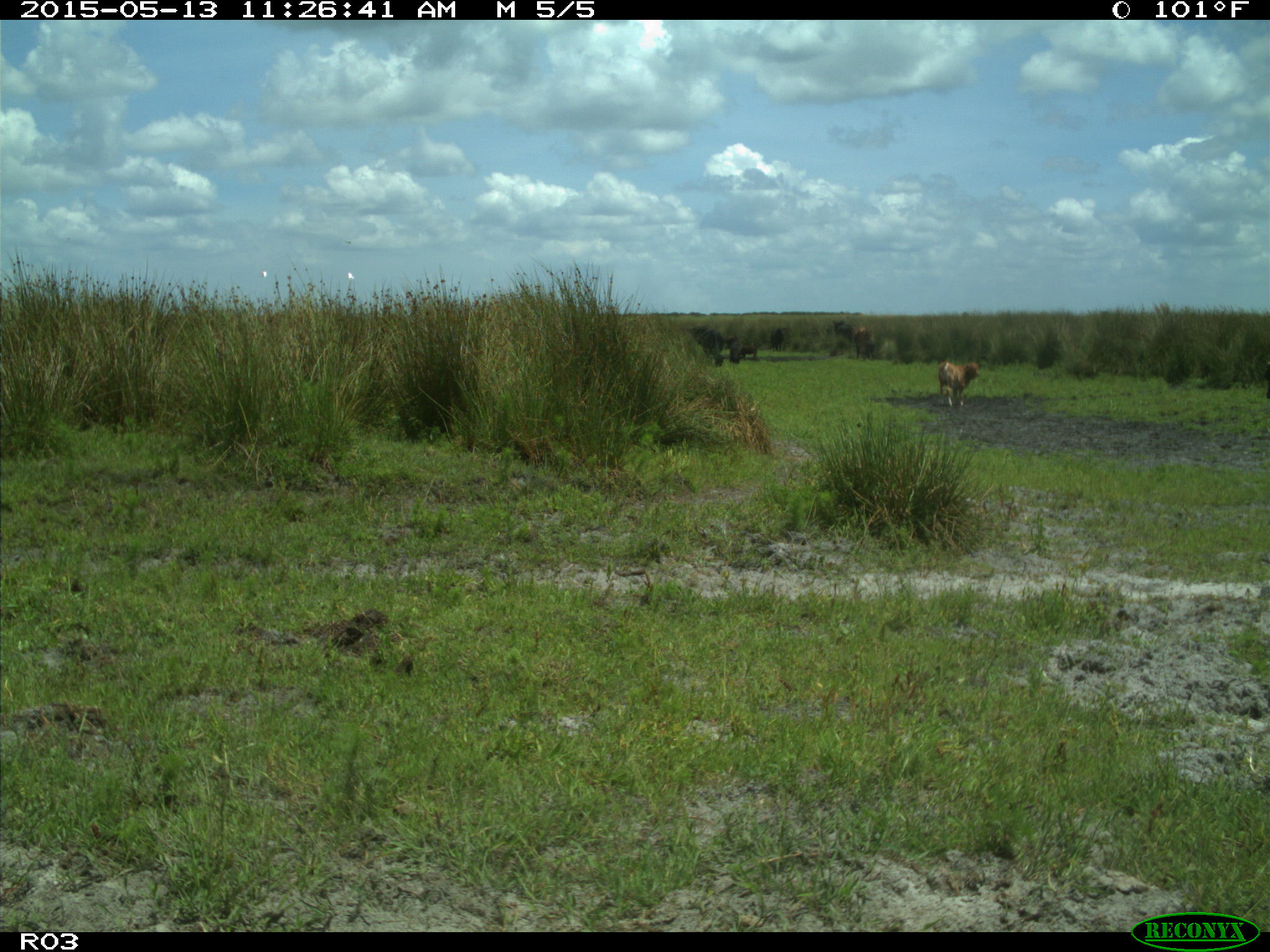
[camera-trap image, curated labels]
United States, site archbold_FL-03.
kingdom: Animalia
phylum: Chordata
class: Mammalia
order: Artiodactyla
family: Bovidae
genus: Bos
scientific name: Bos taurus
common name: domestic cow